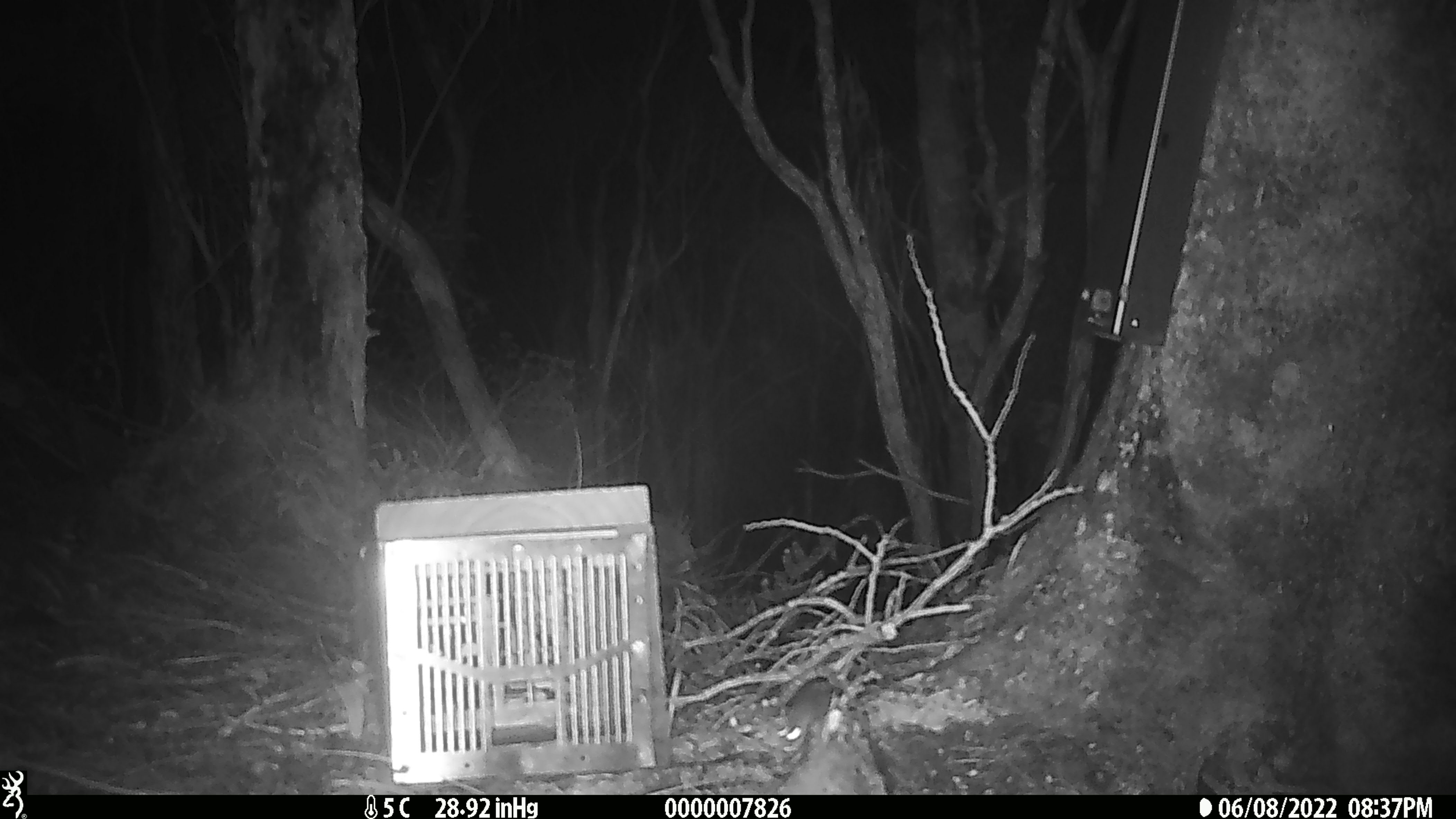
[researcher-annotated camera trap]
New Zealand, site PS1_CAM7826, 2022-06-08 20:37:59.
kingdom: Animalia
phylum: Chordata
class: Mammalia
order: Rodentia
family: Muridae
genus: Mus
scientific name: Mus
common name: mouse